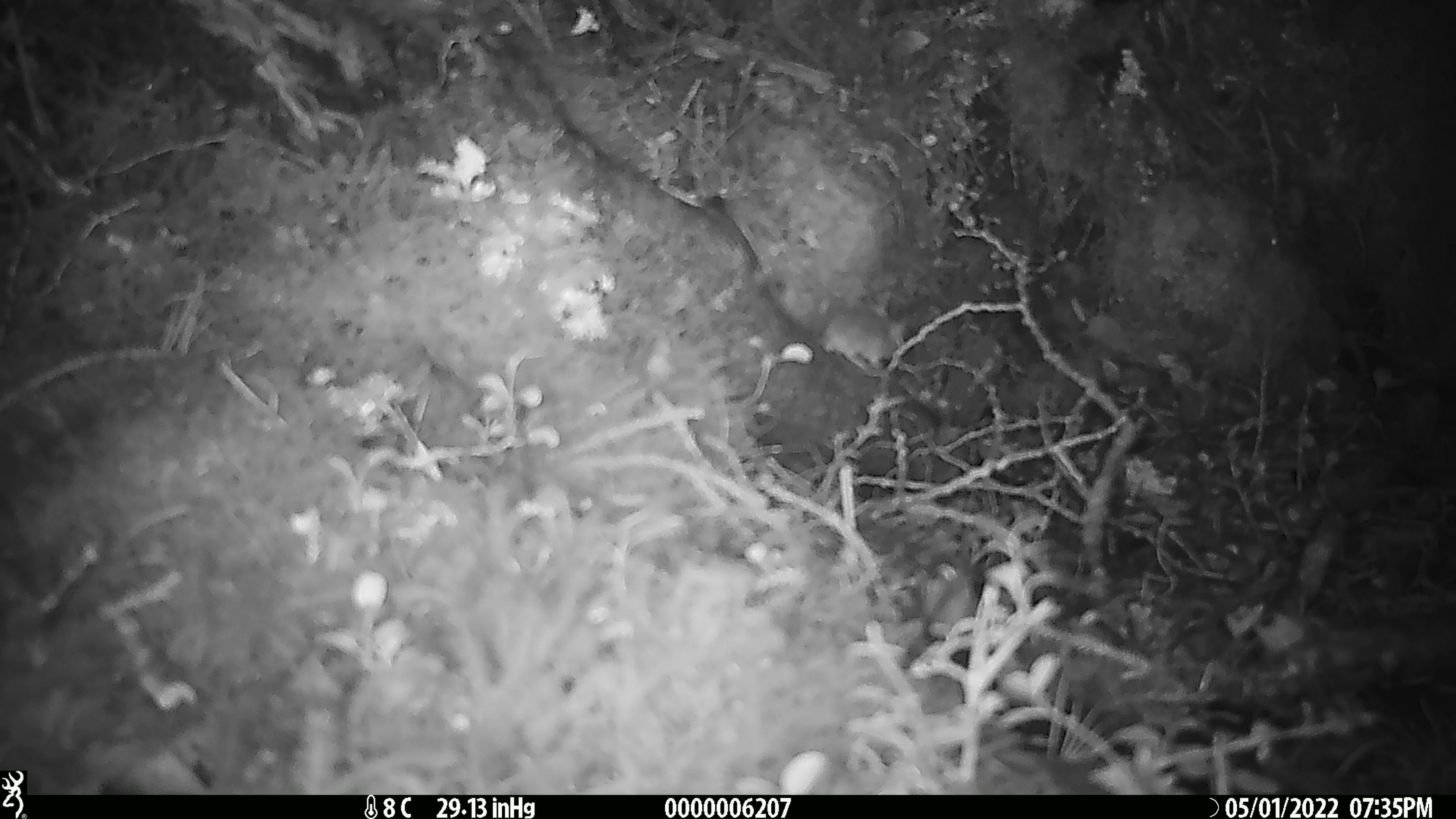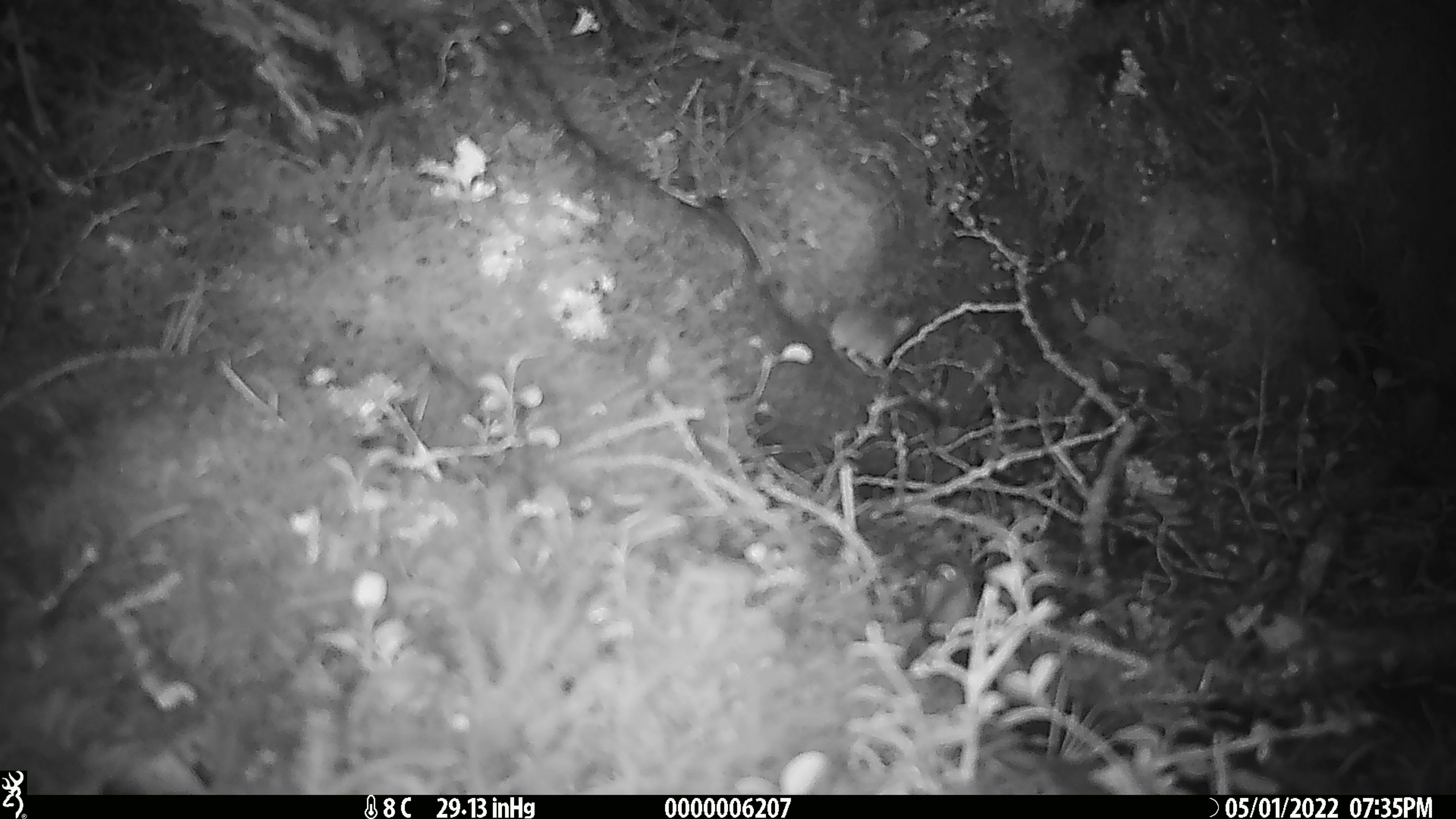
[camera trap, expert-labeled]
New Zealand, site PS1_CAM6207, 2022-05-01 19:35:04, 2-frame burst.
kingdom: Animalia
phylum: Chordata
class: Mammalia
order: Rodentia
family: Muridae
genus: Mus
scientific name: Mus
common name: mouse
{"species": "mouse (Mus)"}